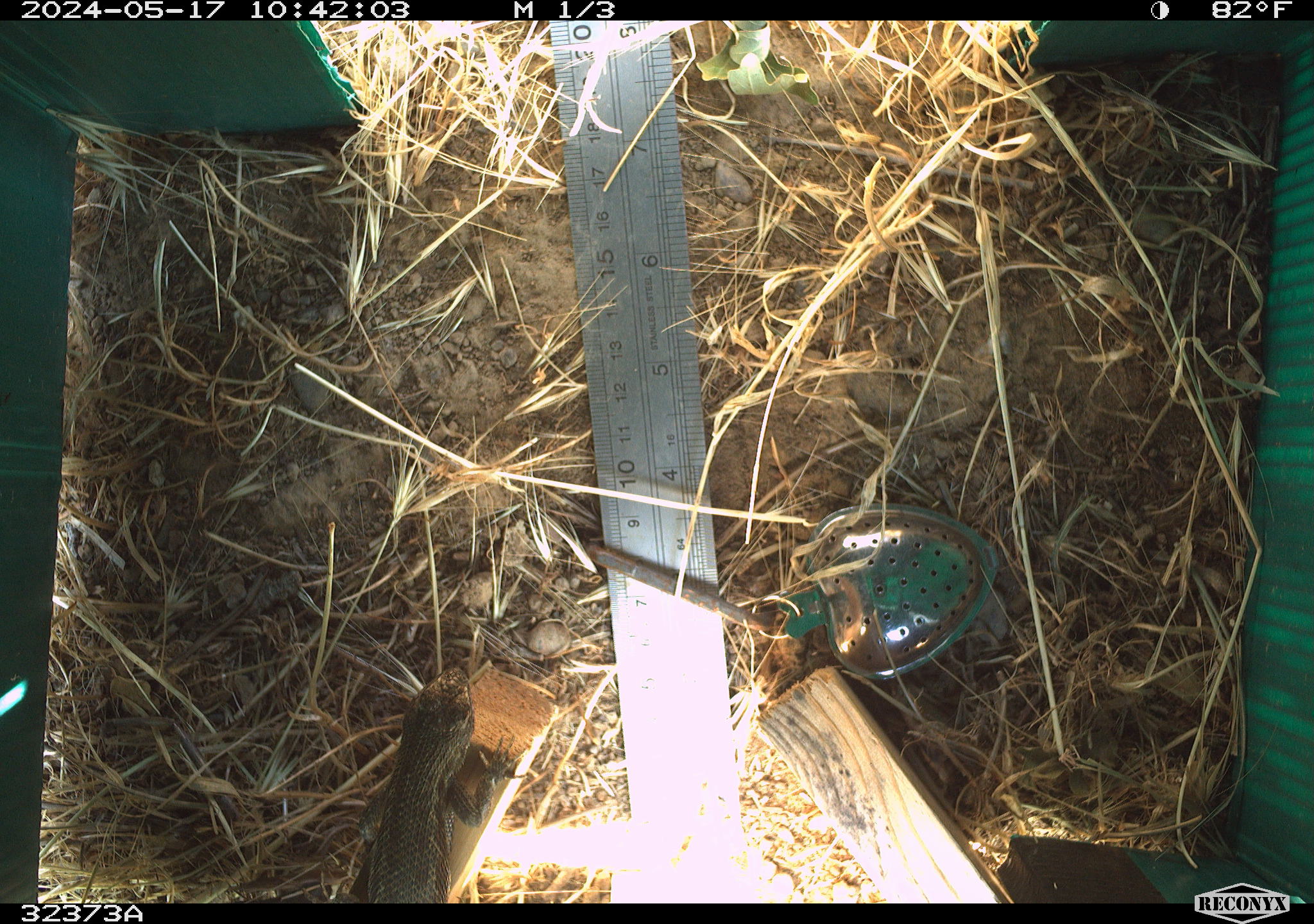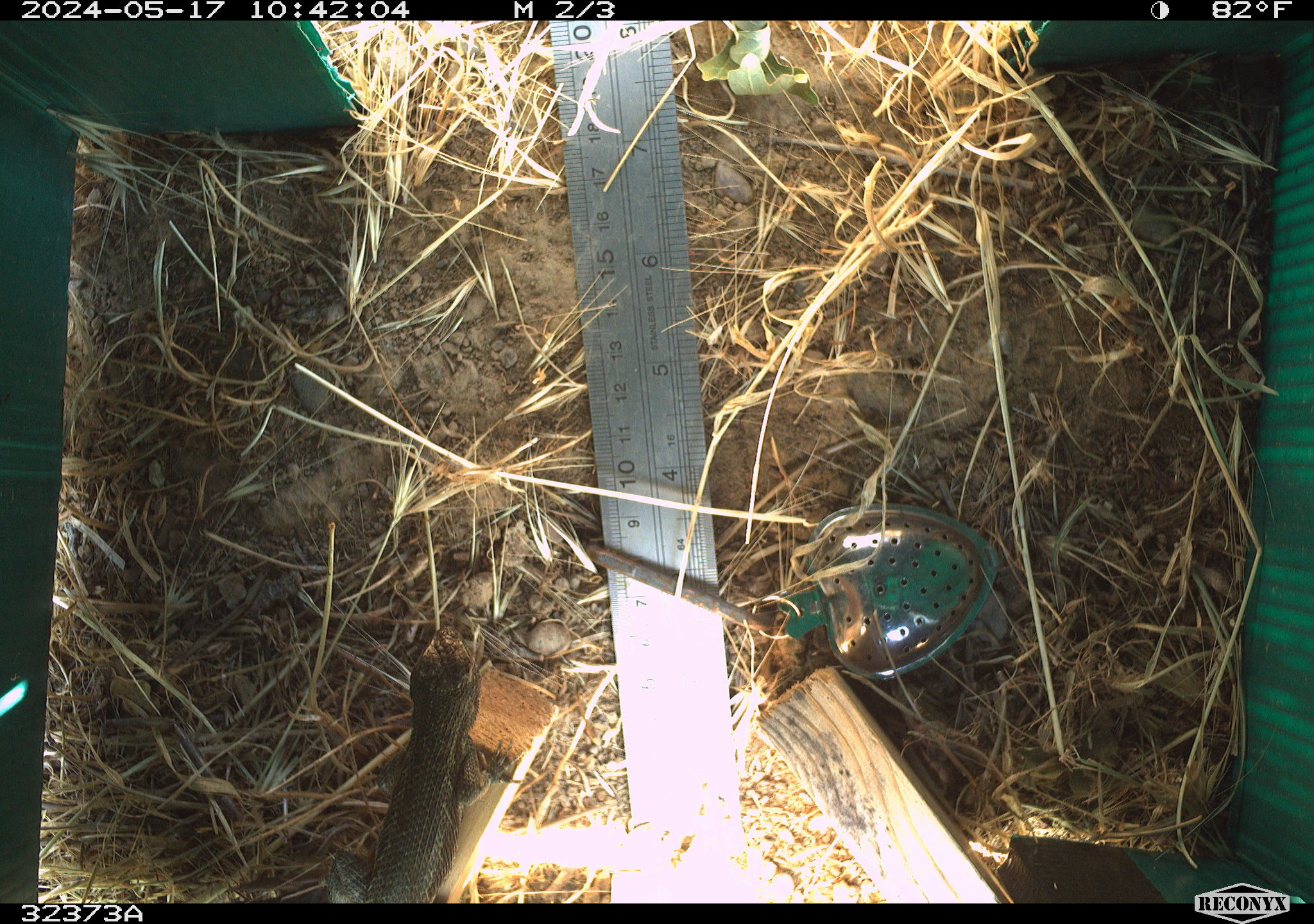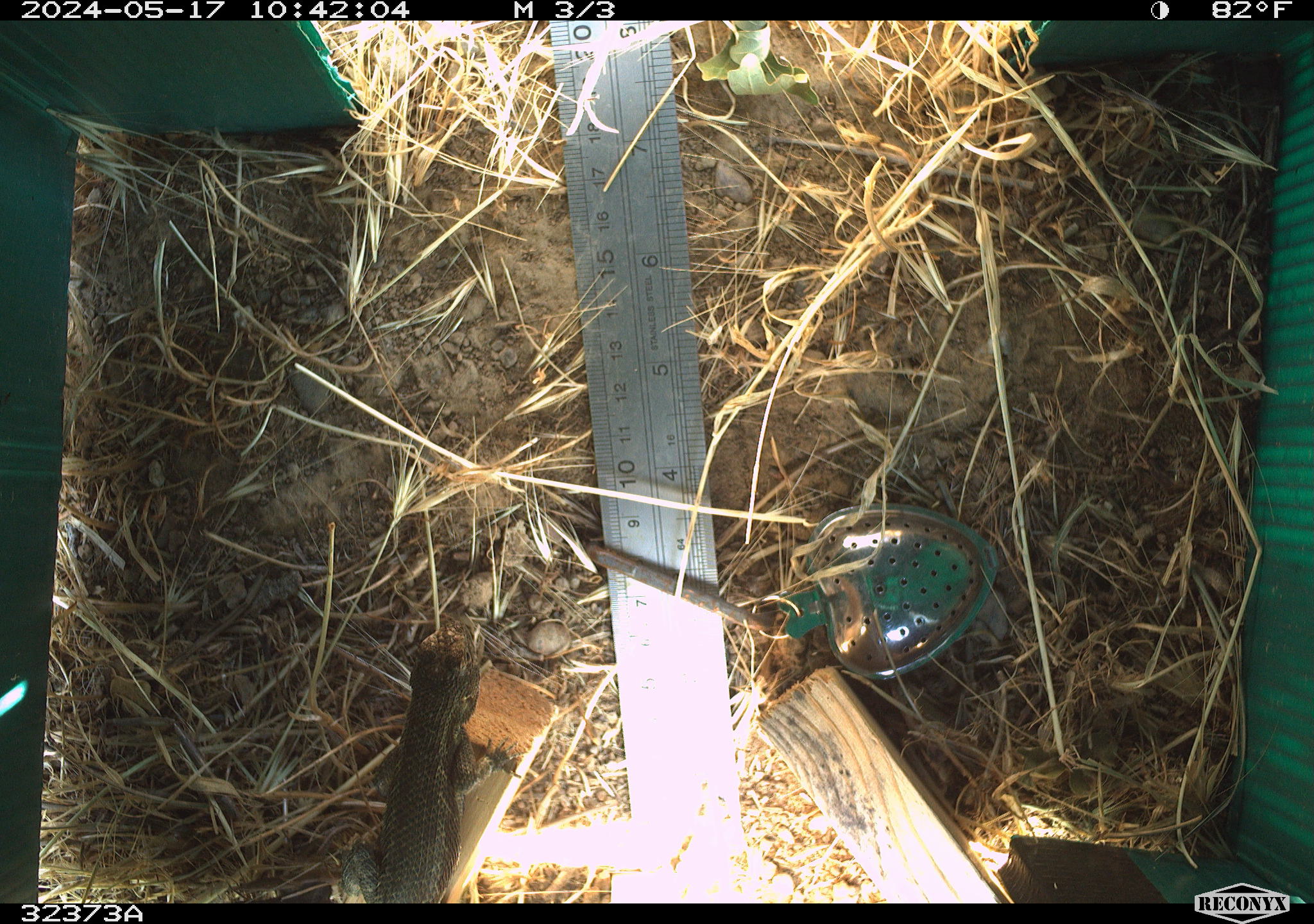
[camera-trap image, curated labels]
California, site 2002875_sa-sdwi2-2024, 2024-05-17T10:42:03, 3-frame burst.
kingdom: Animalia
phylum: Chordata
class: Reptilia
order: Squamata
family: Phrynosomatidae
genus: Sceloporus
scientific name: Sceloporus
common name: spiny lizards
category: sceloporus species